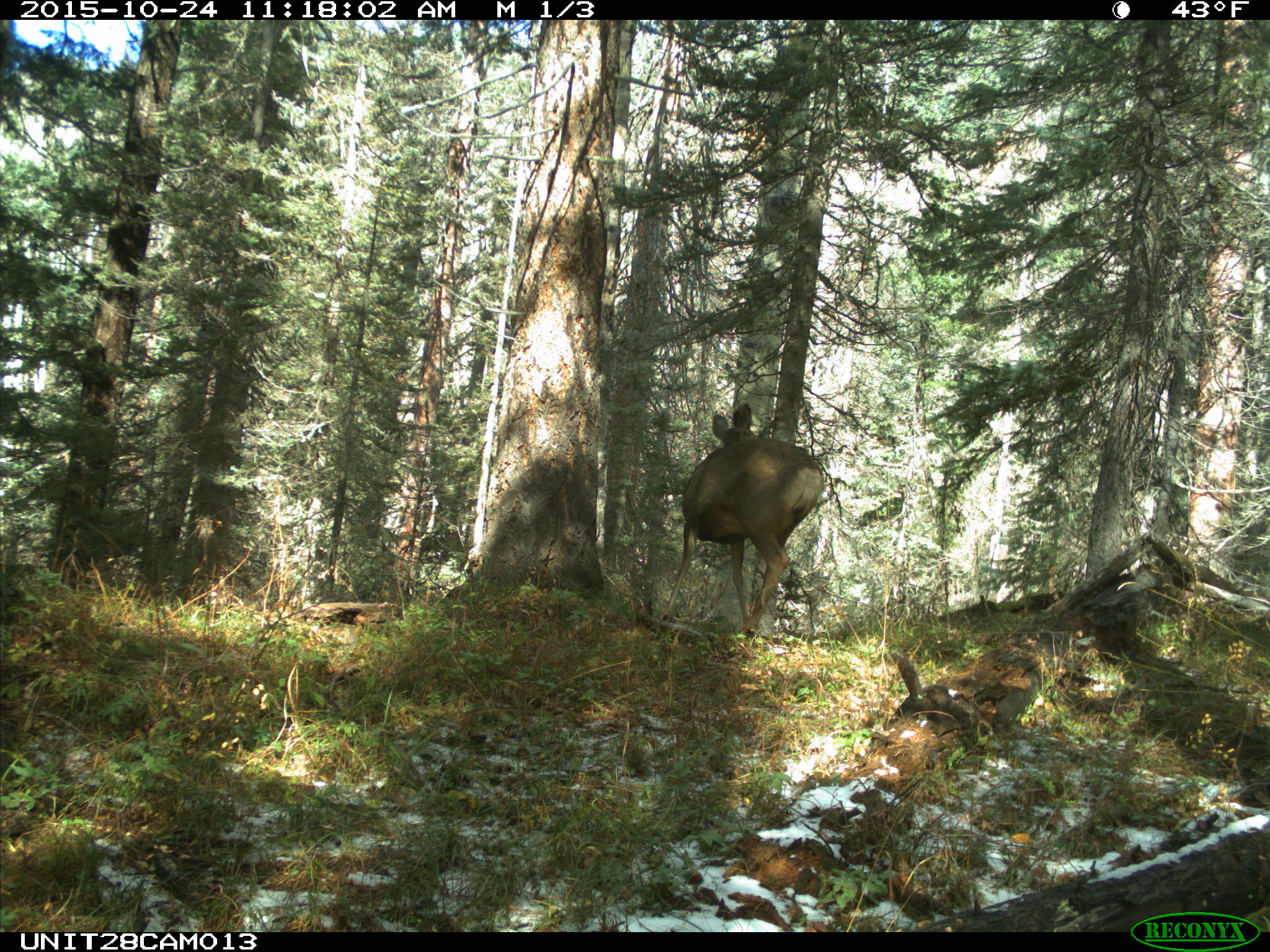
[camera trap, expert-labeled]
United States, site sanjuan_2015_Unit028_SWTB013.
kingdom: Animalia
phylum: Chordata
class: Mammalia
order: Artiodactyla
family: Cervidae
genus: Odocoileus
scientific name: Odocoileus hemionus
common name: mule deer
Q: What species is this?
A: Odocoileus hemionus (mule deer).